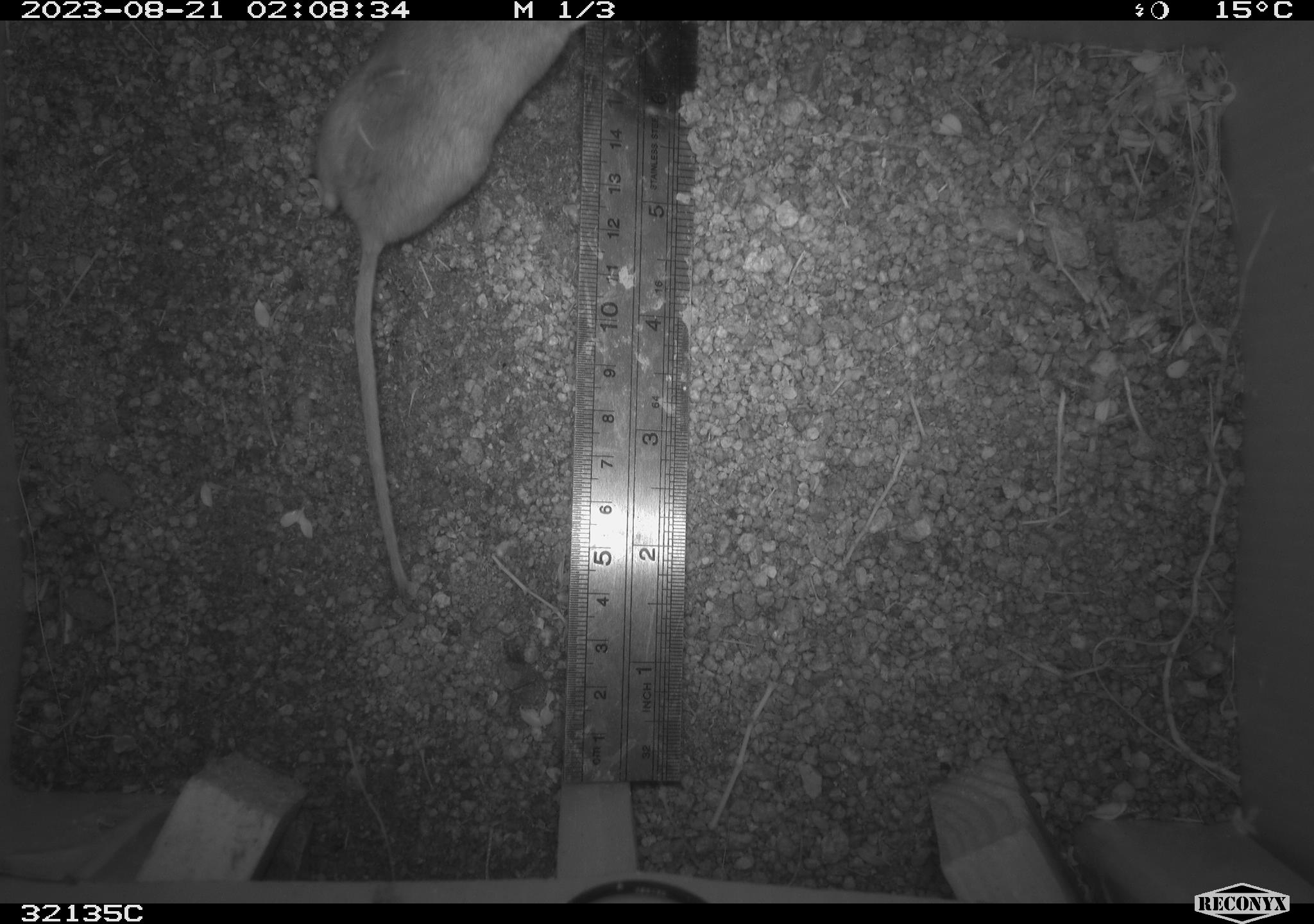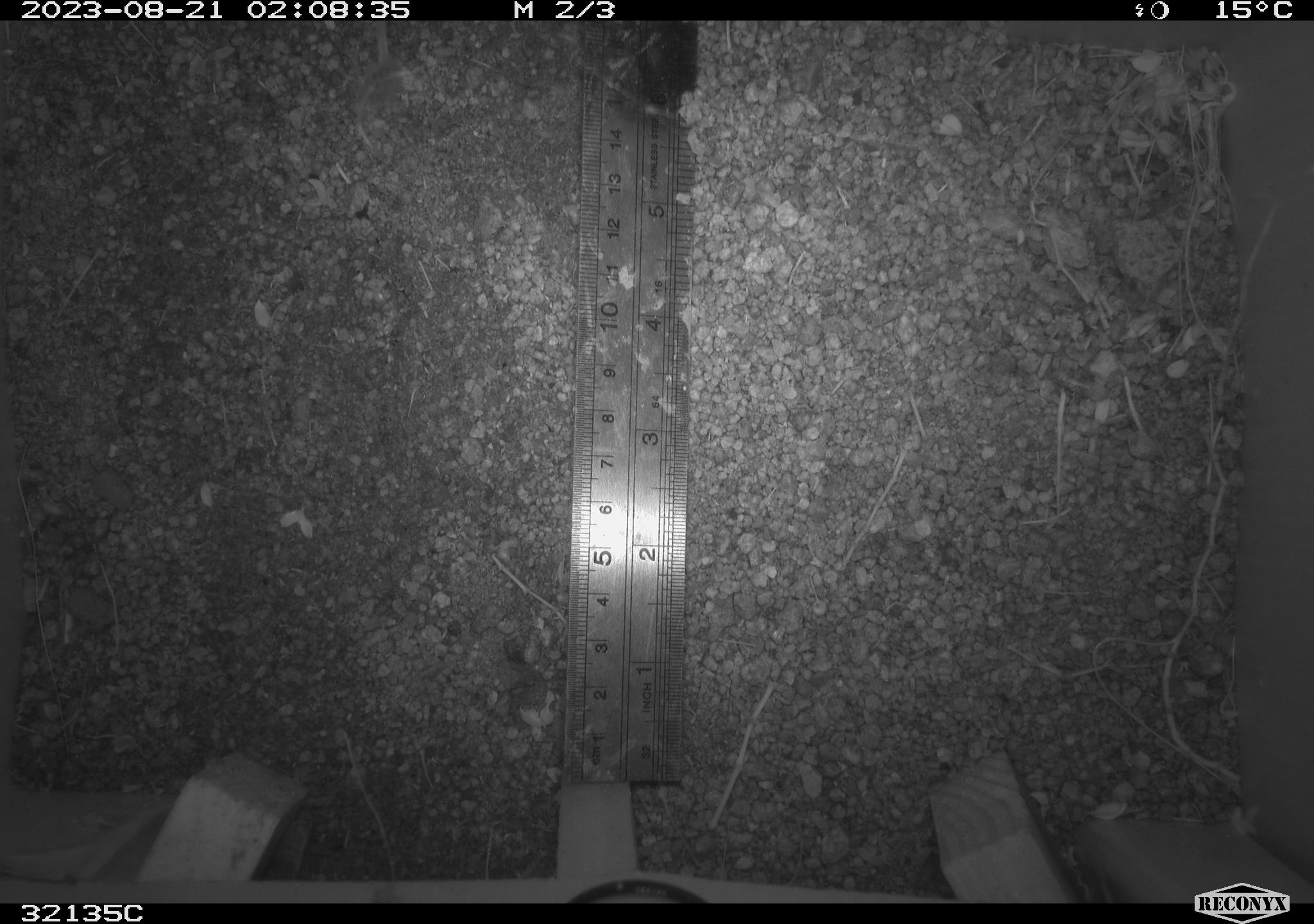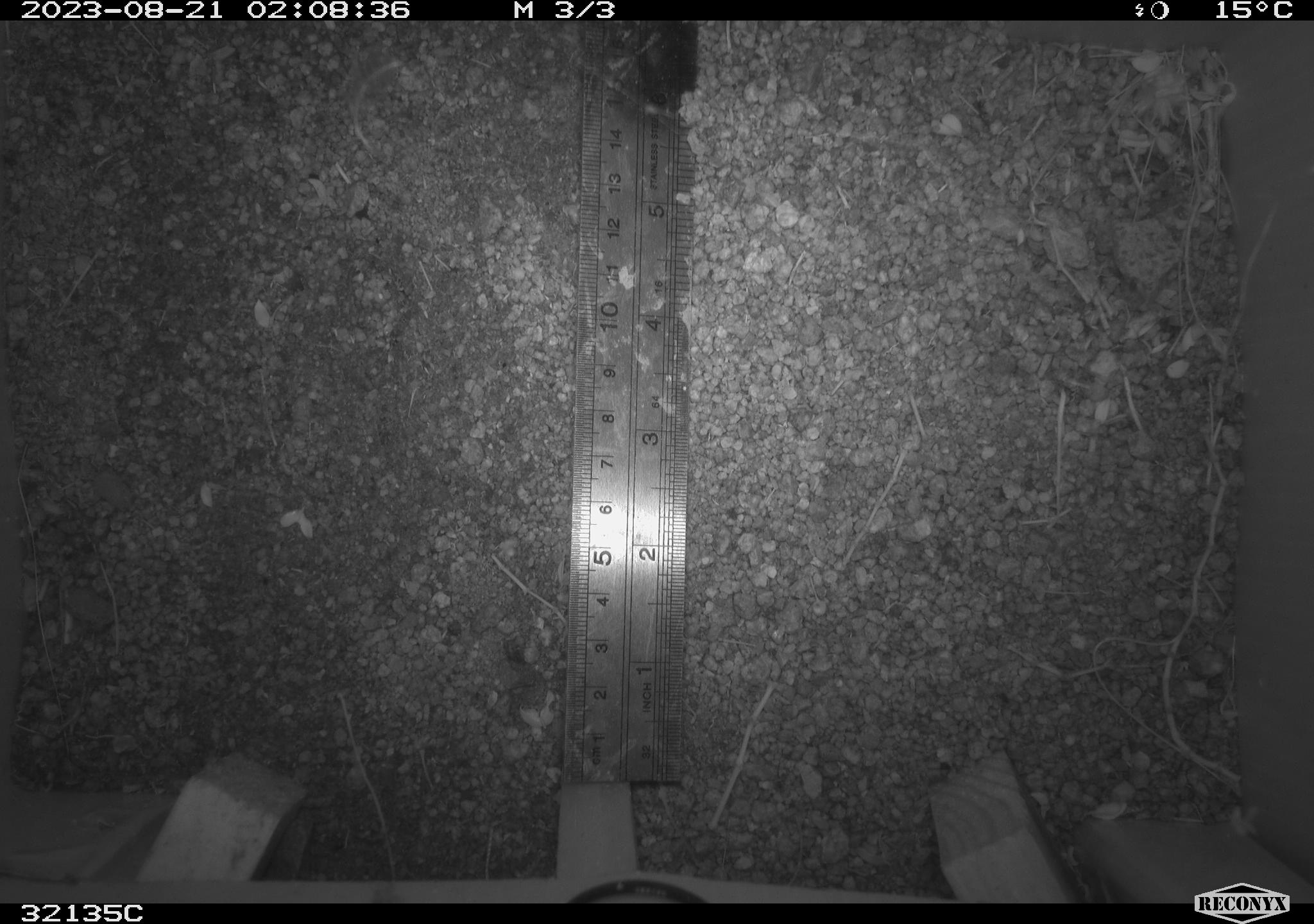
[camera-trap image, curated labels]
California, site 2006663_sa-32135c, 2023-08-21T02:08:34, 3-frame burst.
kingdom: Animalia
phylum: Chordata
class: Mammalia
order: Rodentia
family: Cricetidae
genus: Neotoma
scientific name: Neotoma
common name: pack rat or woodrat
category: neotoma species